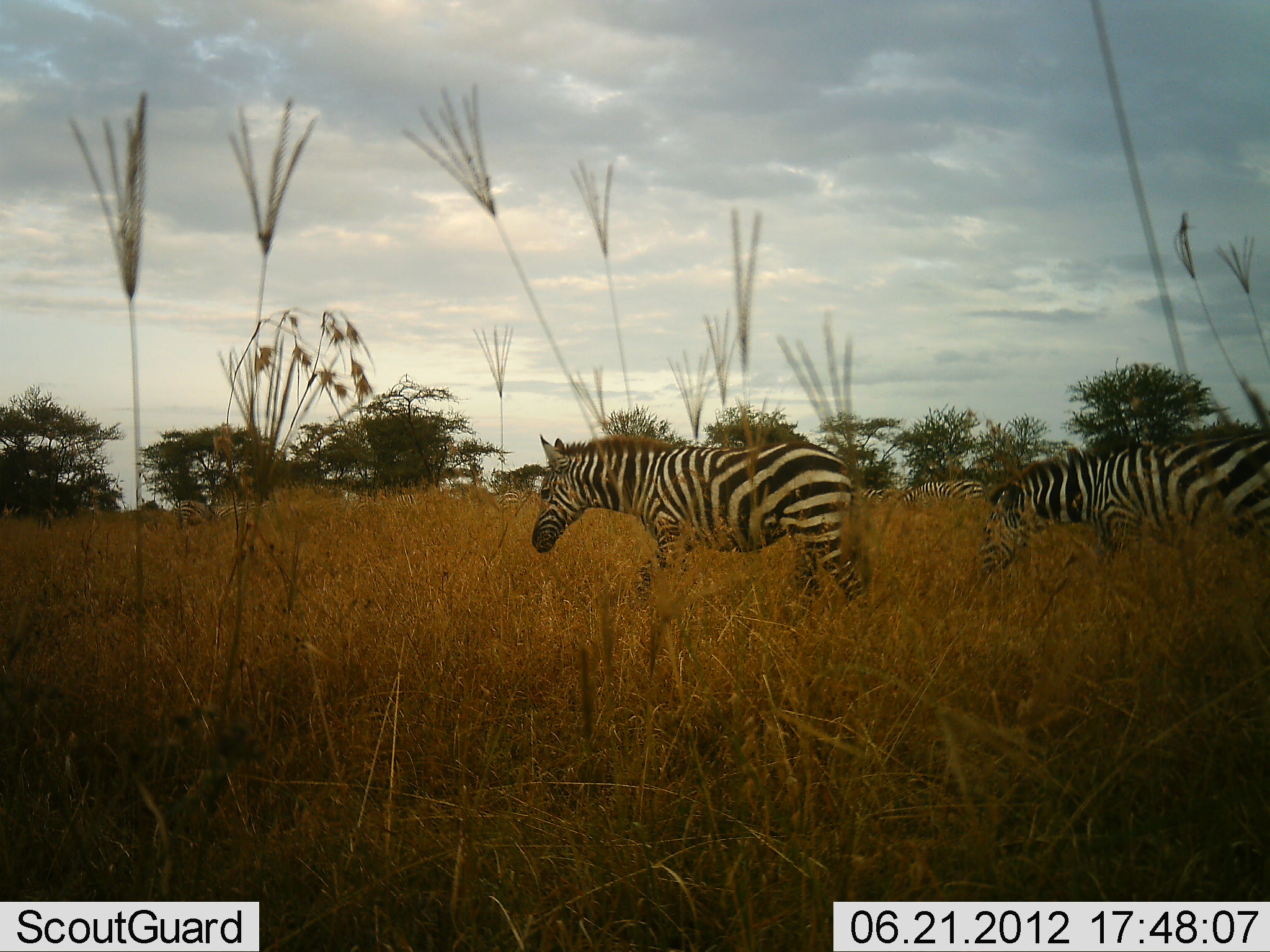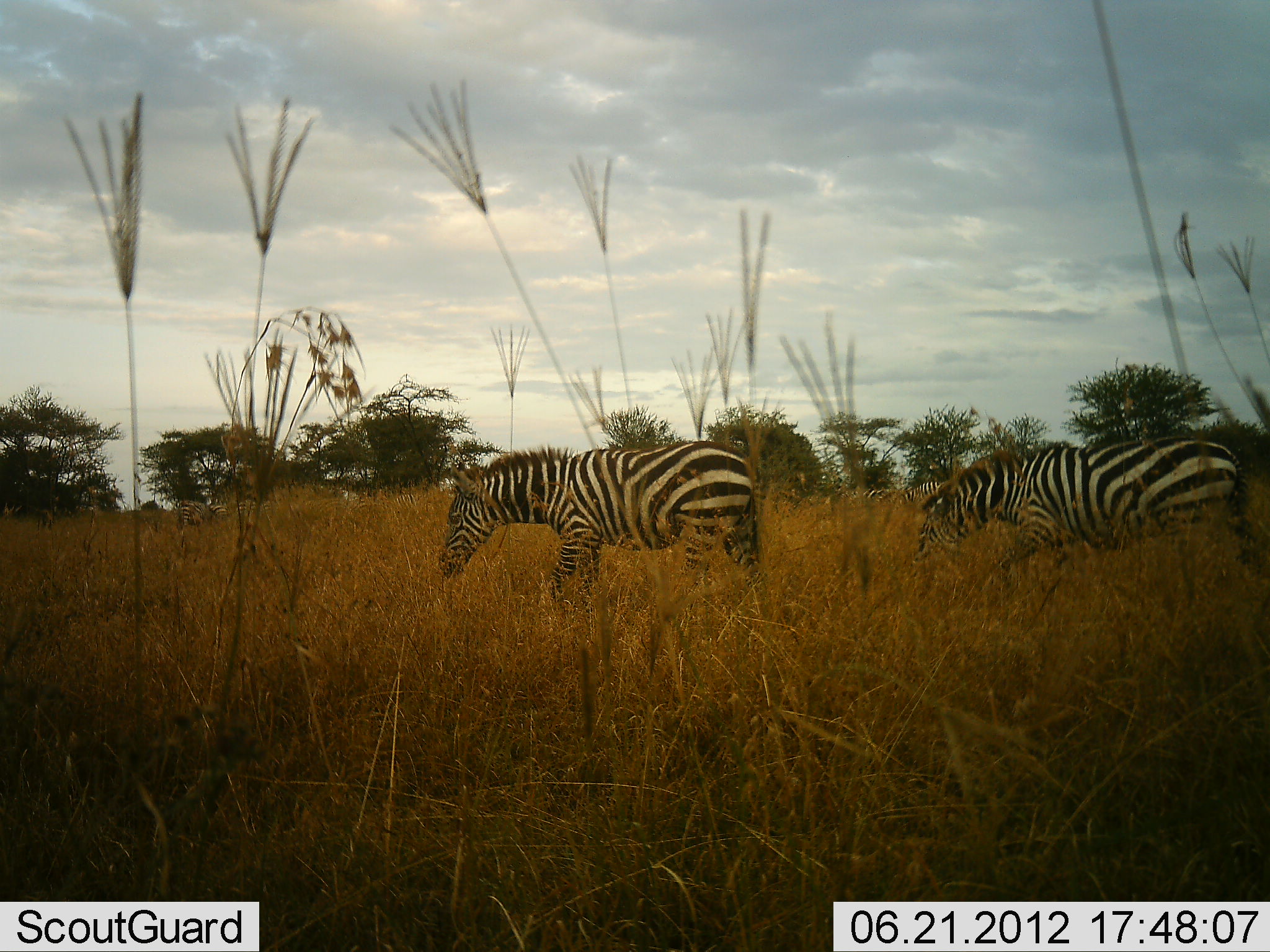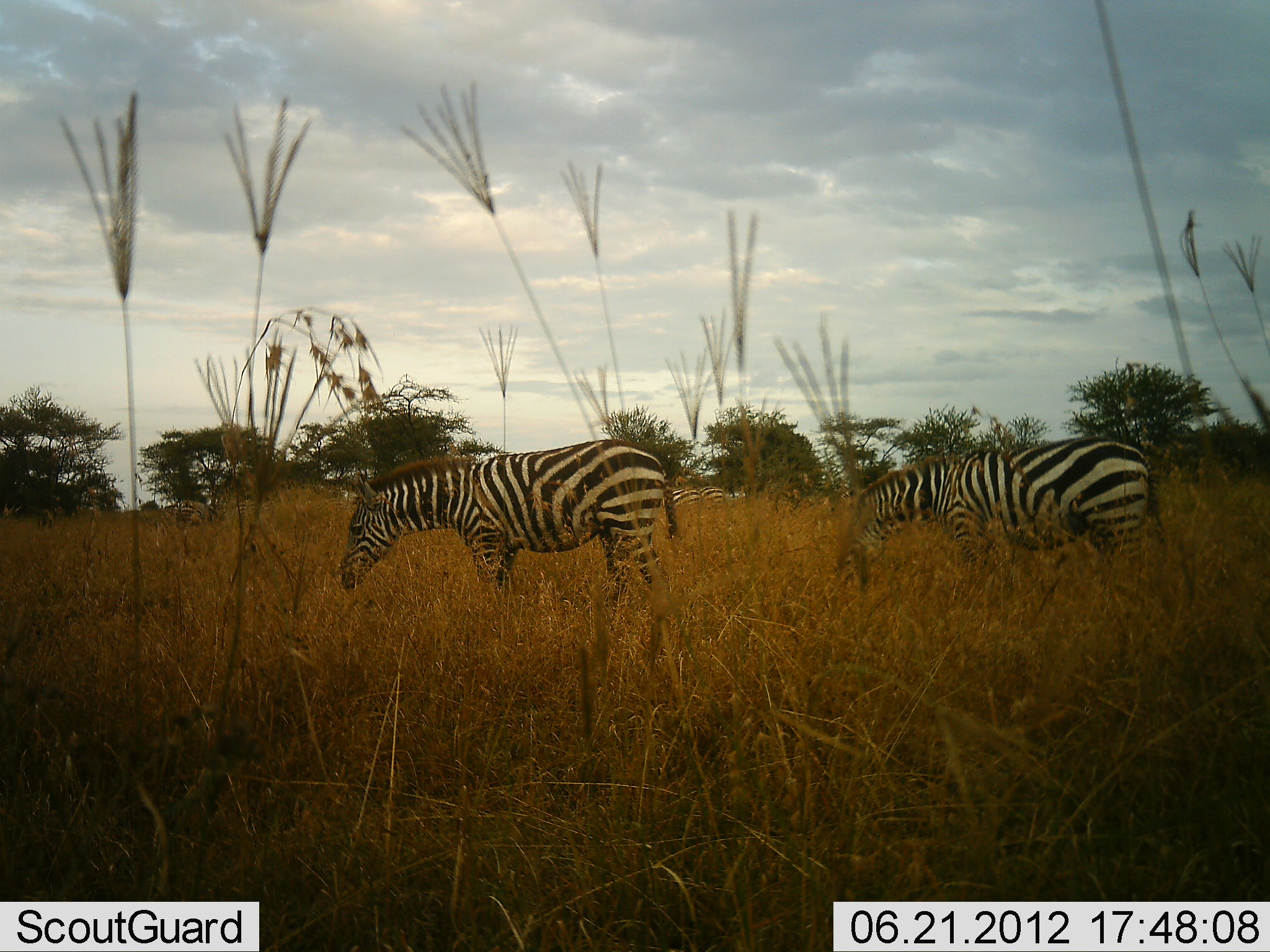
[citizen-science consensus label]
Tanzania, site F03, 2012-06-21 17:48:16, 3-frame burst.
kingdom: Animalia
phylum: Chordata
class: Mammalia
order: Perissodactyla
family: Equidae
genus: Equus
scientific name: Equus quagga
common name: plains zebra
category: zebra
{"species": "zebra (plains zebra) (Equus quagga)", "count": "4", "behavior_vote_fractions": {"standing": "30%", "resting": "10%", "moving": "80%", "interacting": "10%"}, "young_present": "0%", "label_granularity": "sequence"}